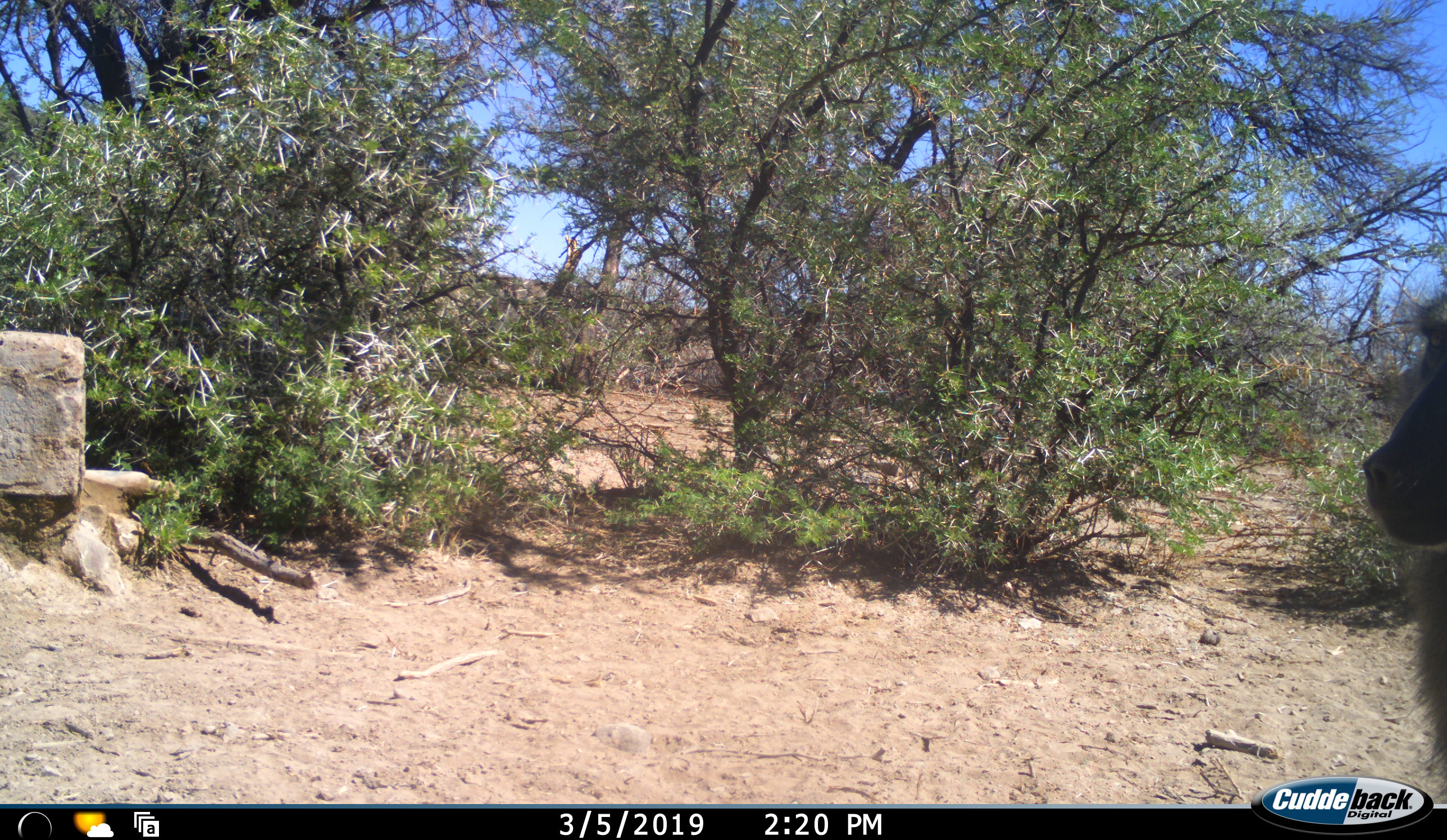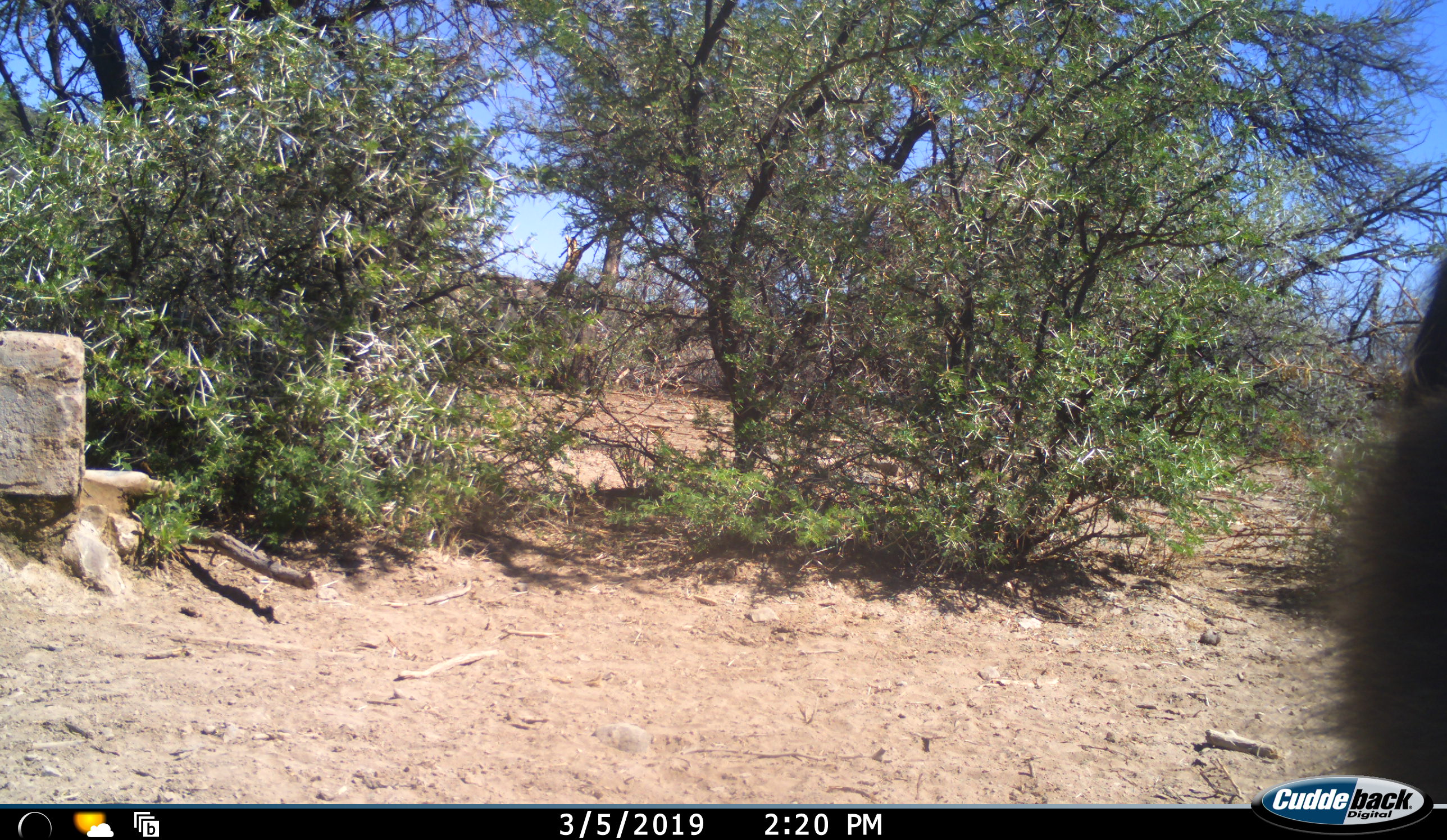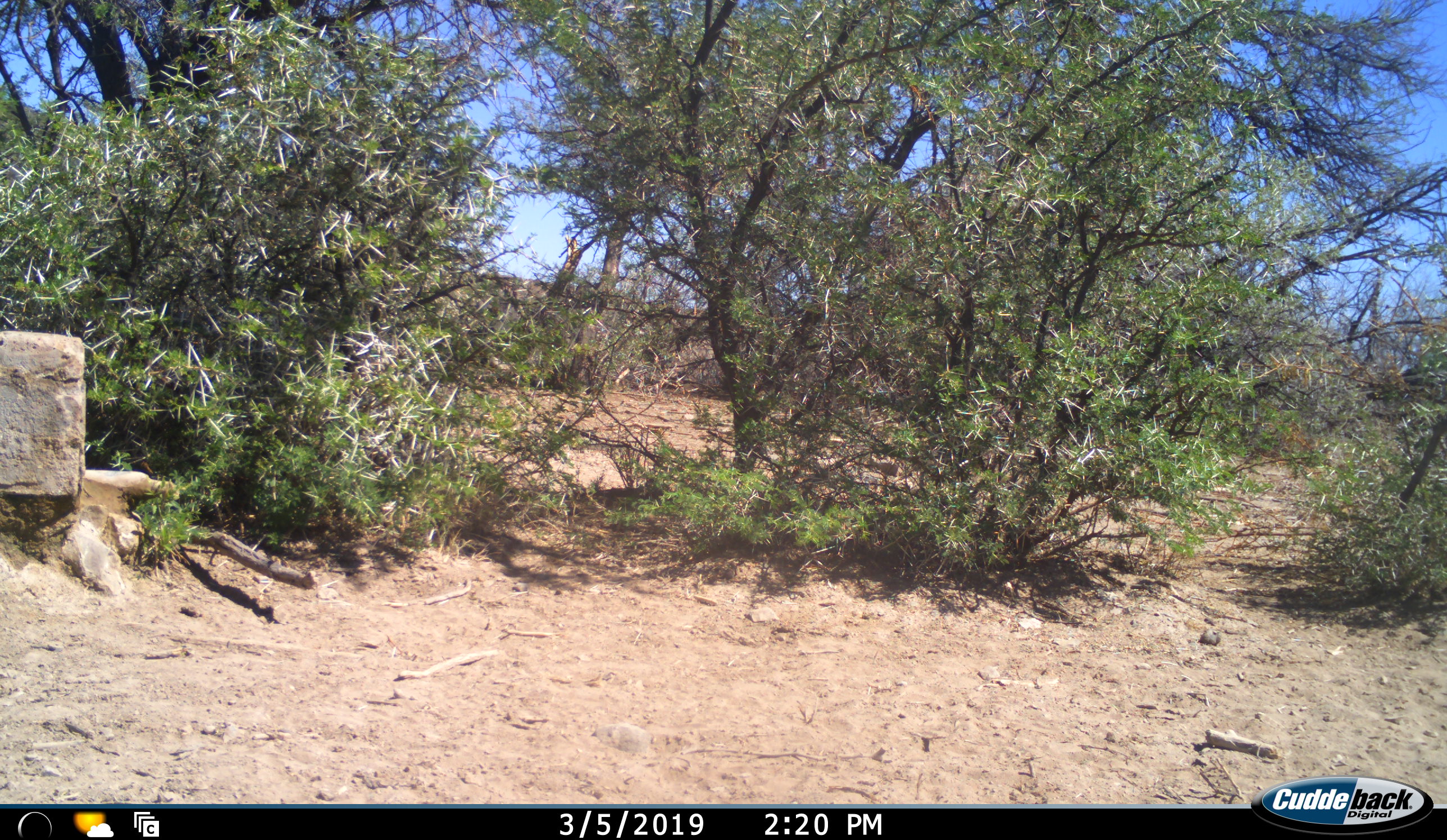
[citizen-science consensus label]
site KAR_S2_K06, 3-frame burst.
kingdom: Animalia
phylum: Chordata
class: Mammalia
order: Primates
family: Cercopithecidae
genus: Papio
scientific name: Papio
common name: baboon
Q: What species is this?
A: Baboon (Papio).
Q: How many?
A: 1.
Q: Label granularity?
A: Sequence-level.